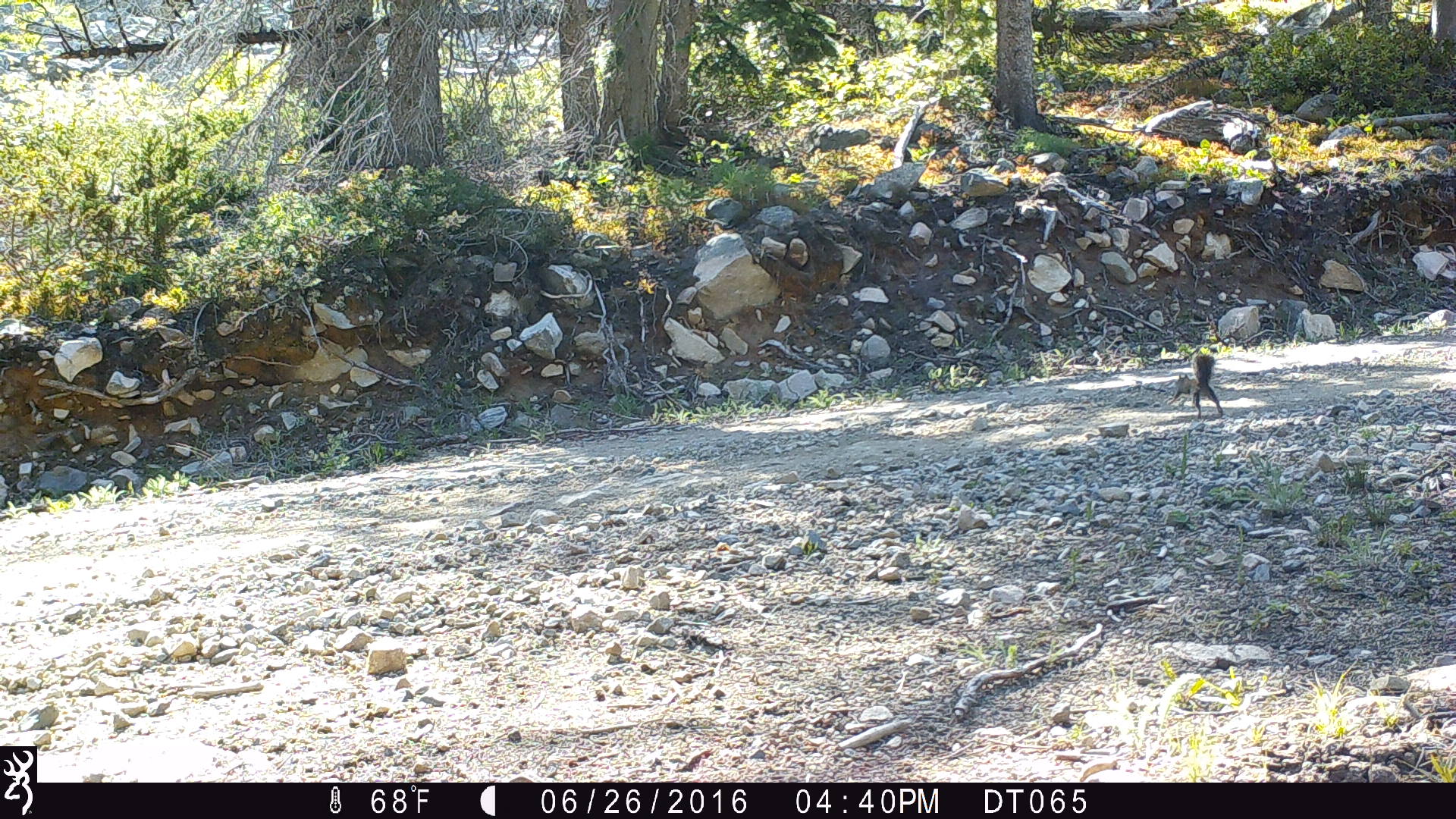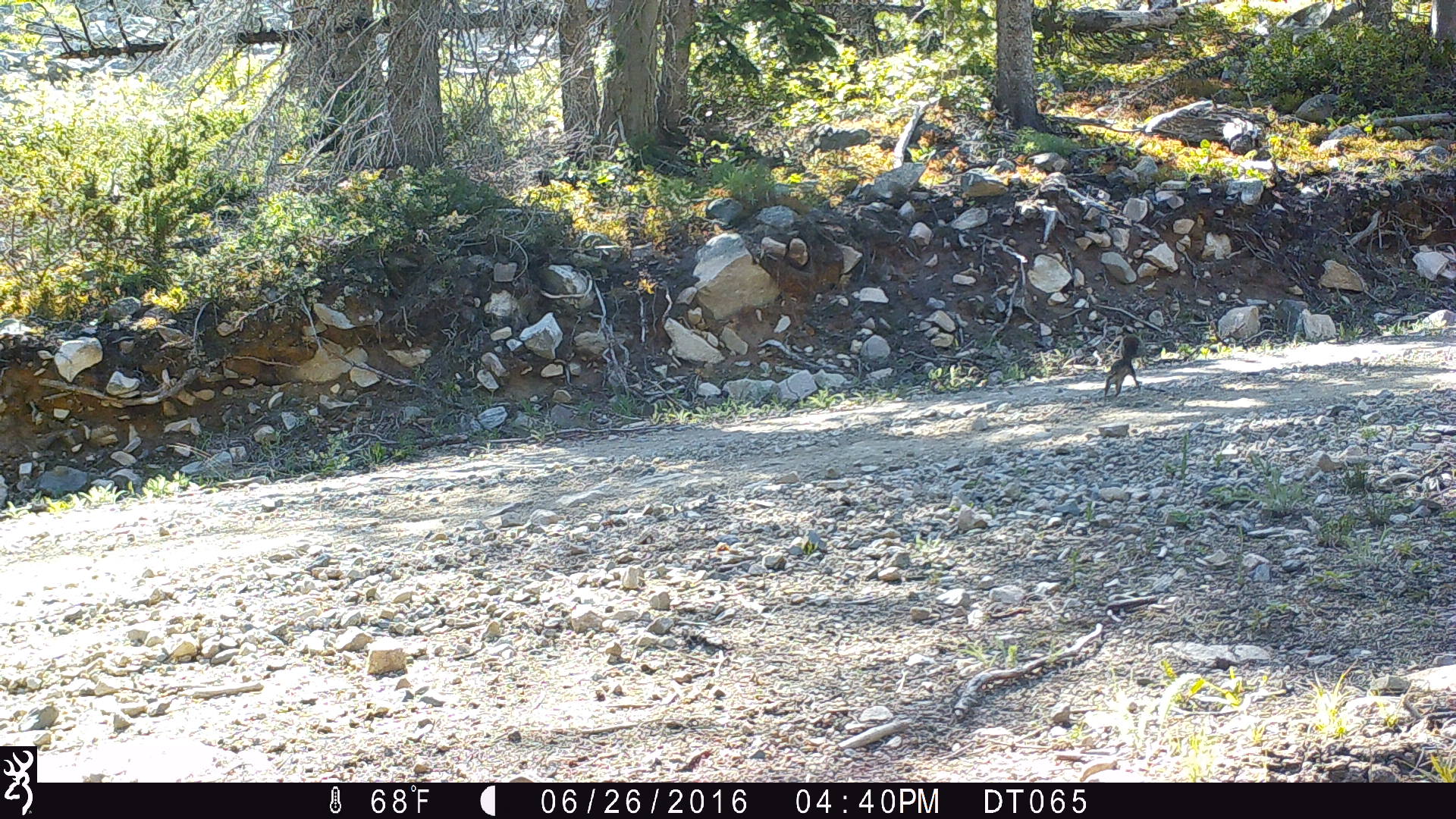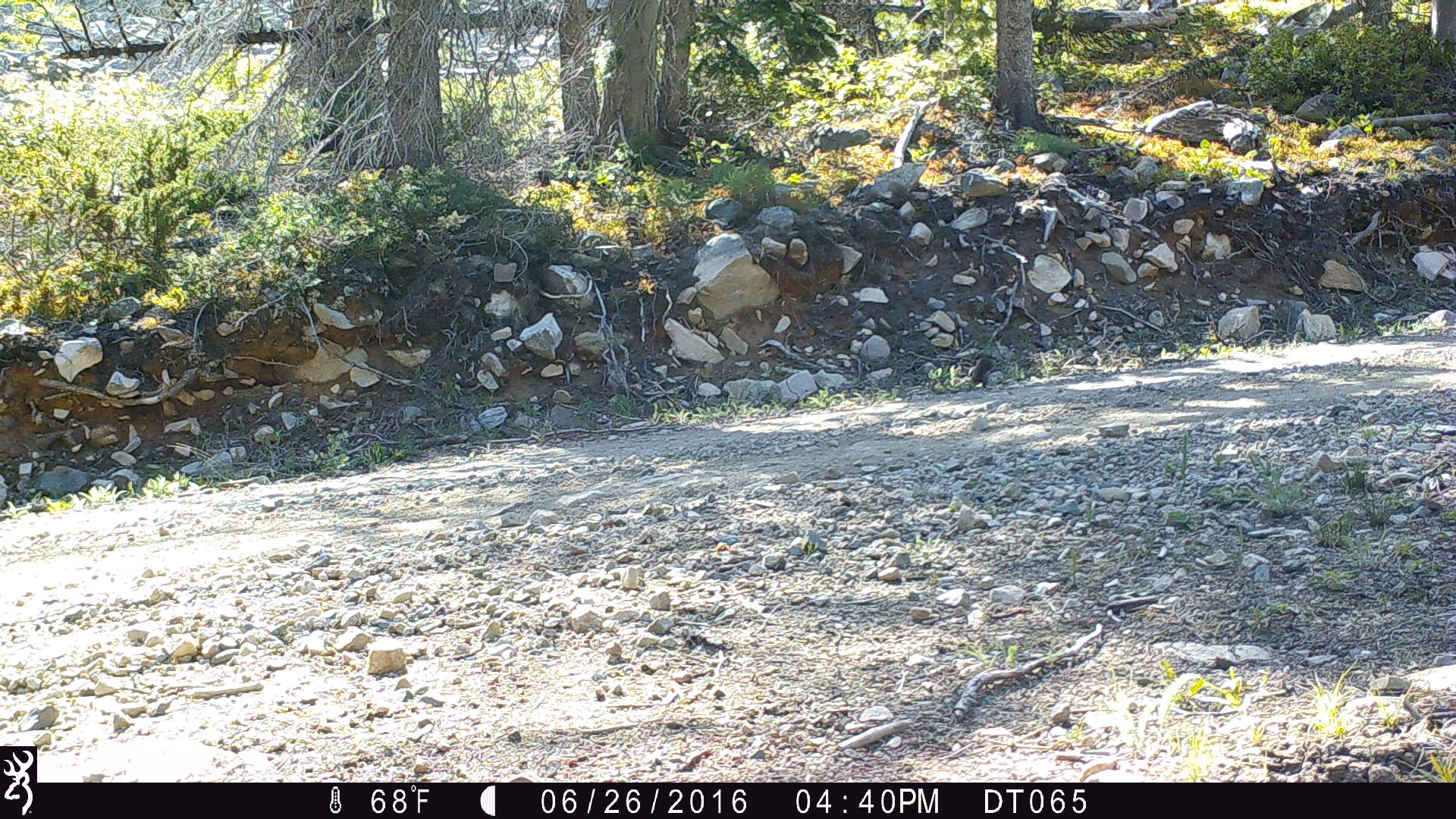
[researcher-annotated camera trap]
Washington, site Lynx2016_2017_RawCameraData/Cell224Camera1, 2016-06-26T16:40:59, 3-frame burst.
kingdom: Animalia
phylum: Chordata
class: Mammalia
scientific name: Mammalia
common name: small mammal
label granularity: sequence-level